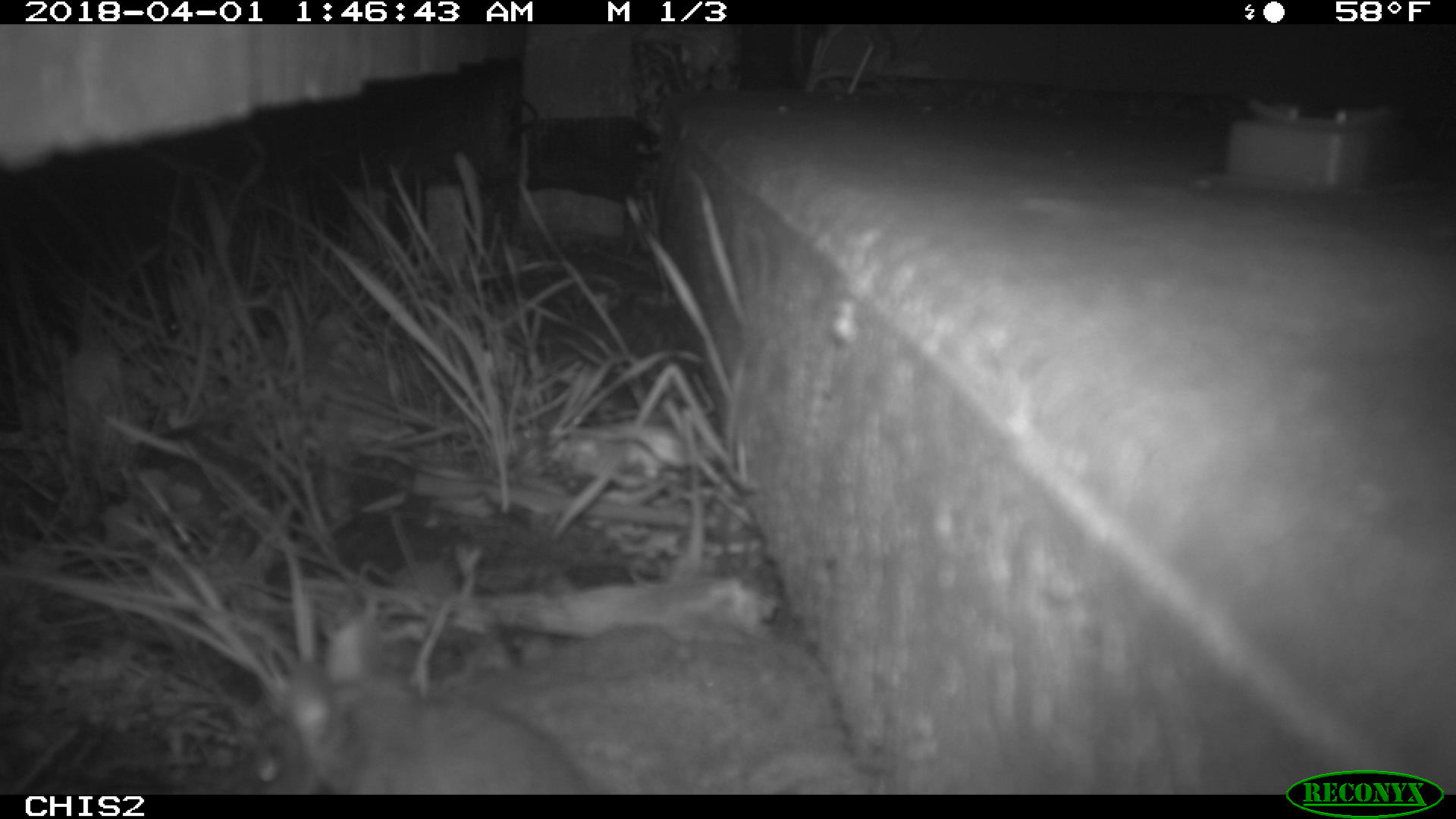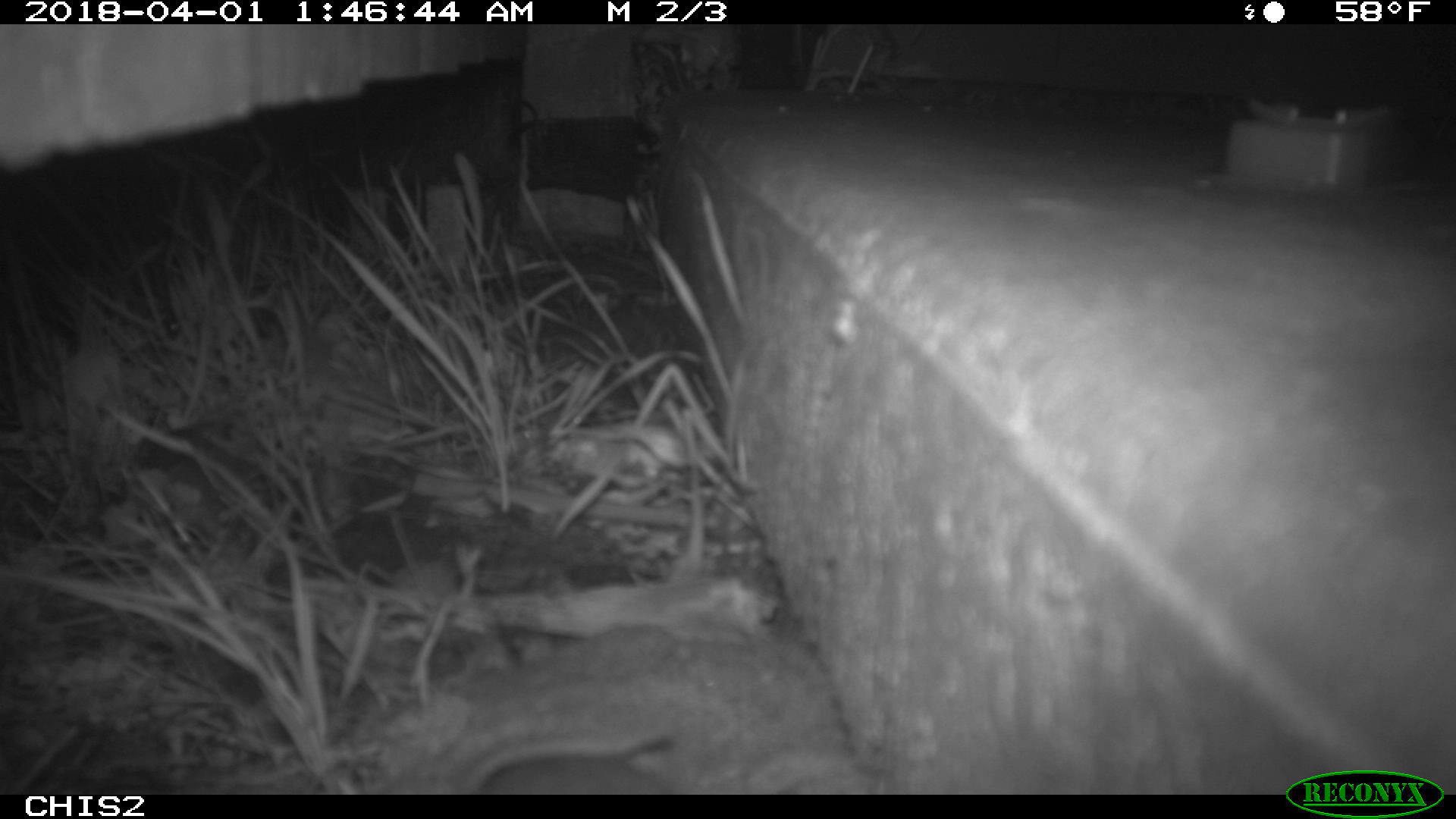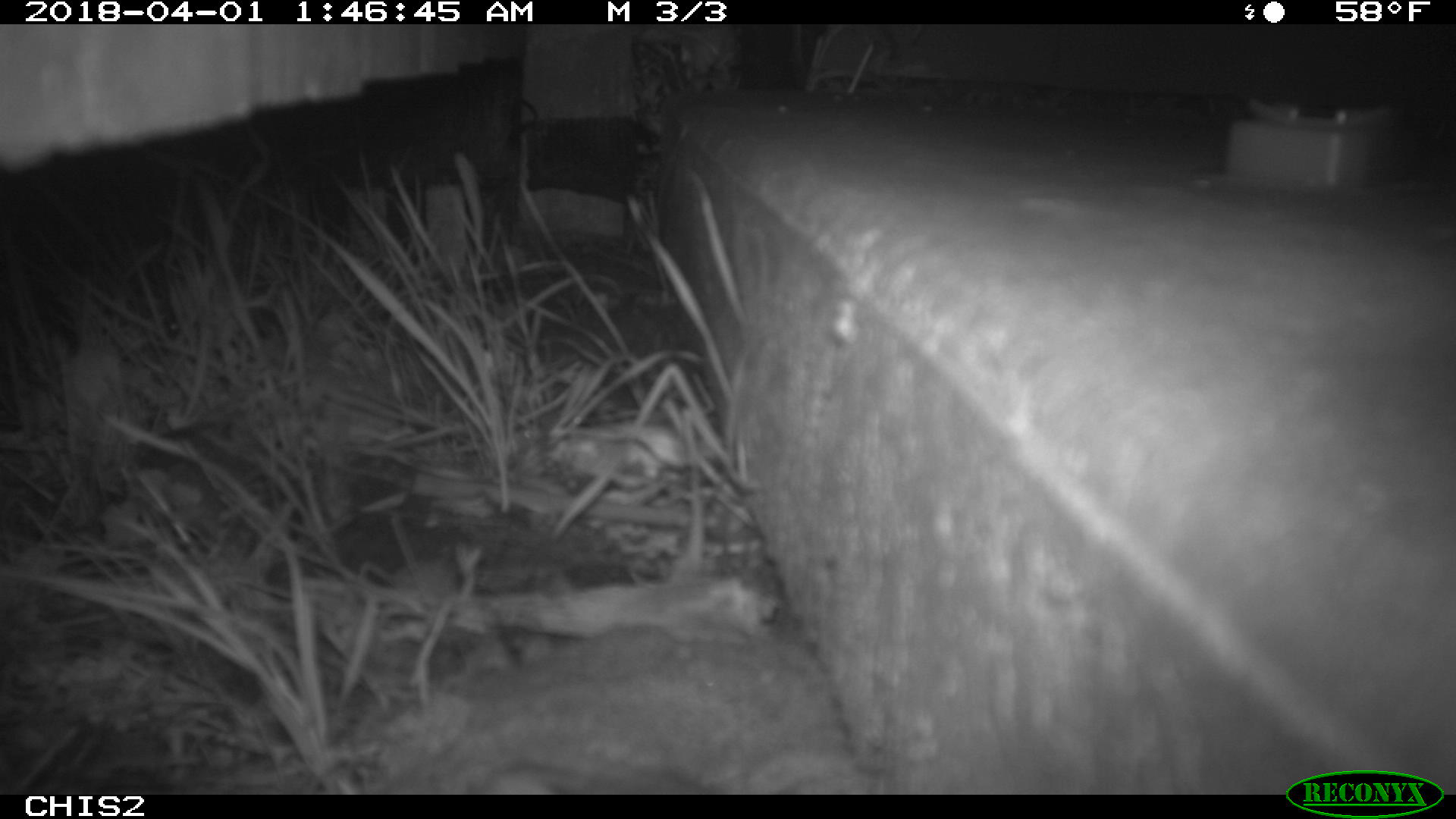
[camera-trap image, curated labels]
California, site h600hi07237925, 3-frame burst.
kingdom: Animalia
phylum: Chordata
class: Mammalia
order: Rodentia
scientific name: Rodentia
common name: rodent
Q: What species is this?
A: Rodent (Rodentia).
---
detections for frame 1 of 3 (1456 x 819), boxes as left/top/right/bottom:
rodent: 243/613/588/794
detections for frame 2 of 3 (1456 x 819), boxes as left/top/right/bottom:
rodent: 476/726/678/794